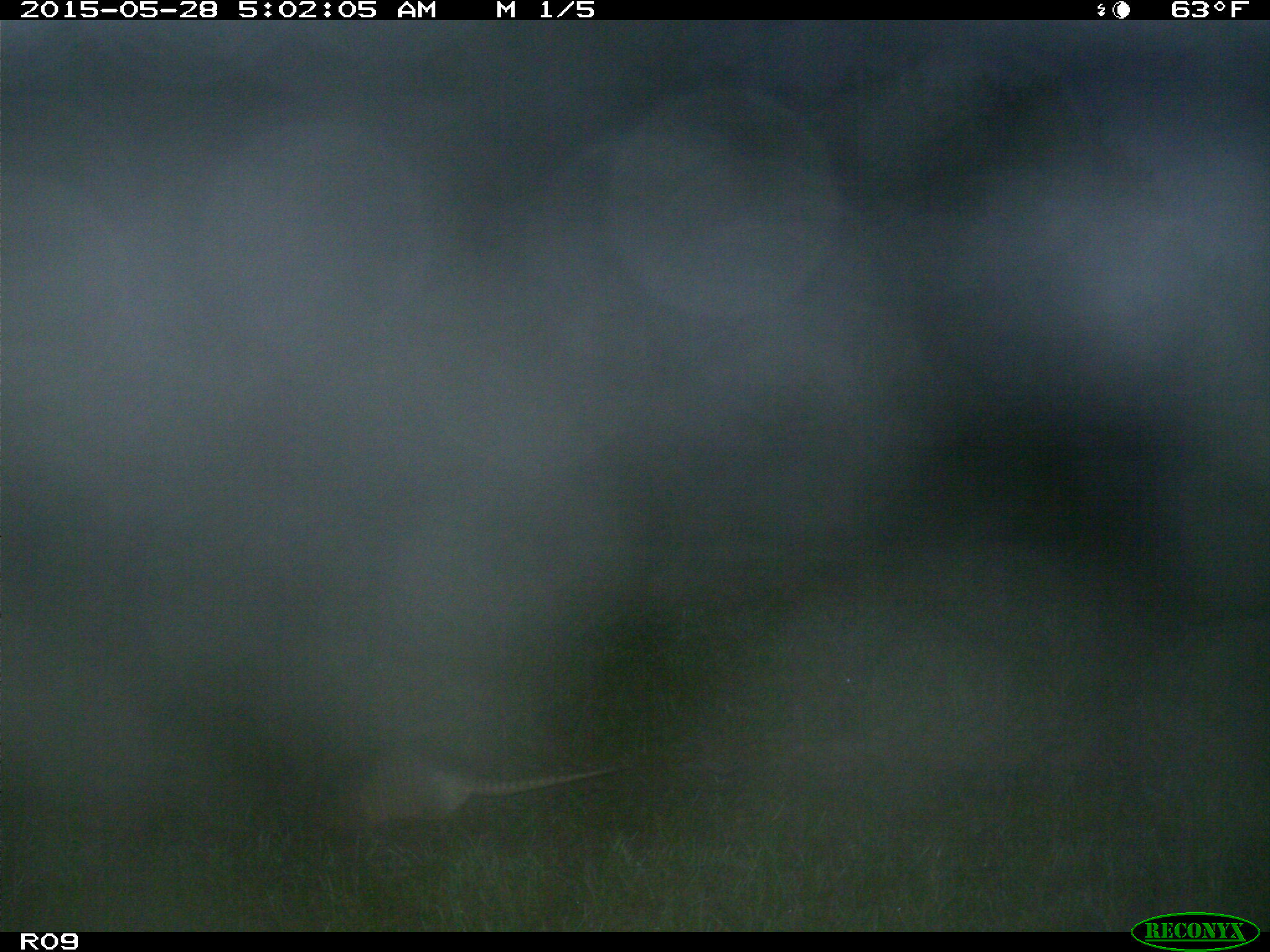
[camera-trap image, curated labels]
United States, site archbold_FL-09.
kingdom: Animalia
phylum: Chordata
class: Mammalia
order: Cingulata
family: Dasypodidae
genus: Dasypus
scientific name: Dasypus novemcinctus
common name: nine-banded armadillo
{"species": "Dasypus novemcinctus (nine-banded armadillo)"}